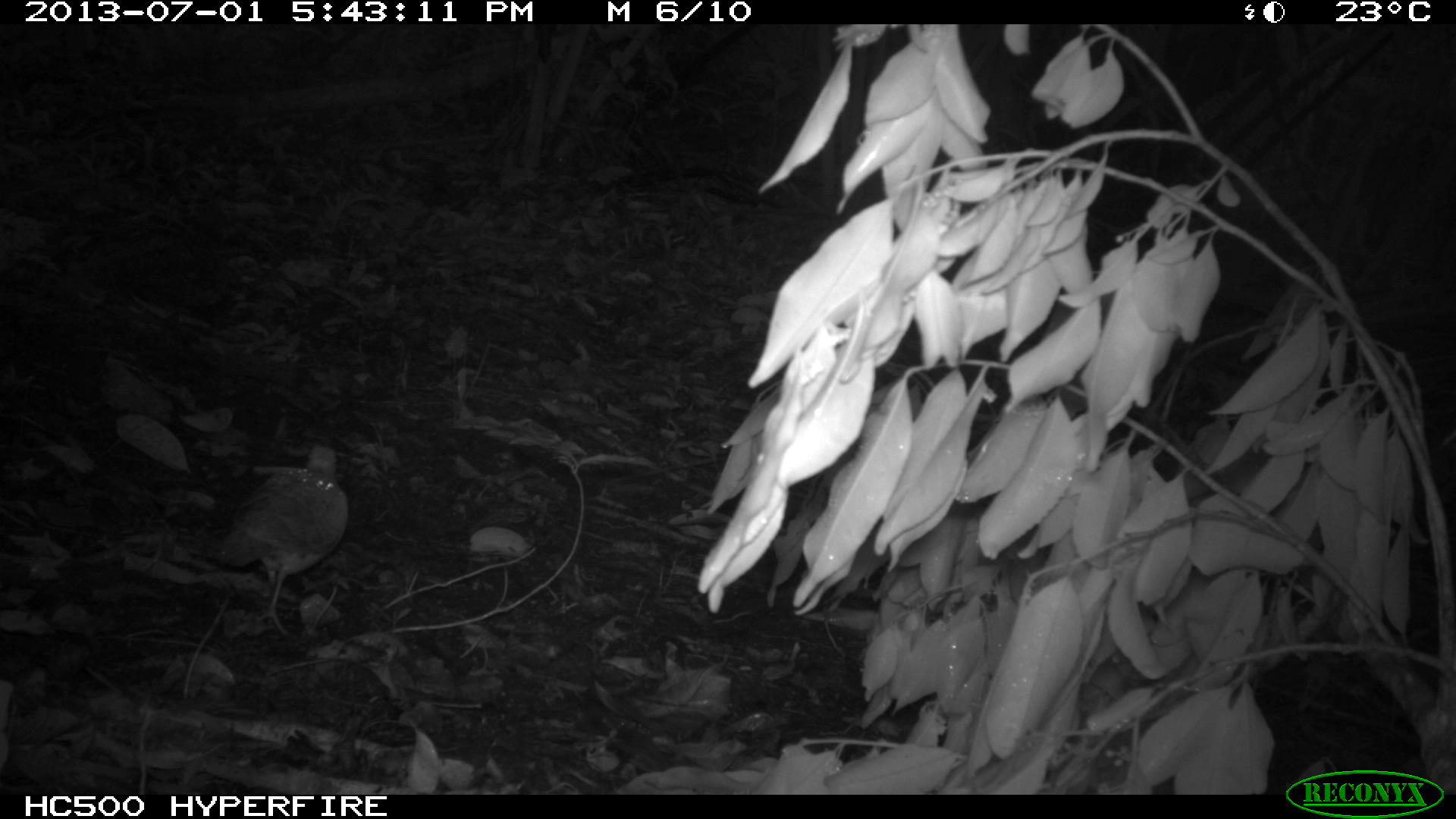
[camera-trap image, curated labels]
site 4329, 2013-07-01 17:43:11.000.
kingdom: Animalia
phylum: Chordata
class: Aves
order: Columbiformes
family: Columbidae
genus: Geotrygon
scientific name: Geotrygon montana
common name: ruddy quail-dove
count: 1